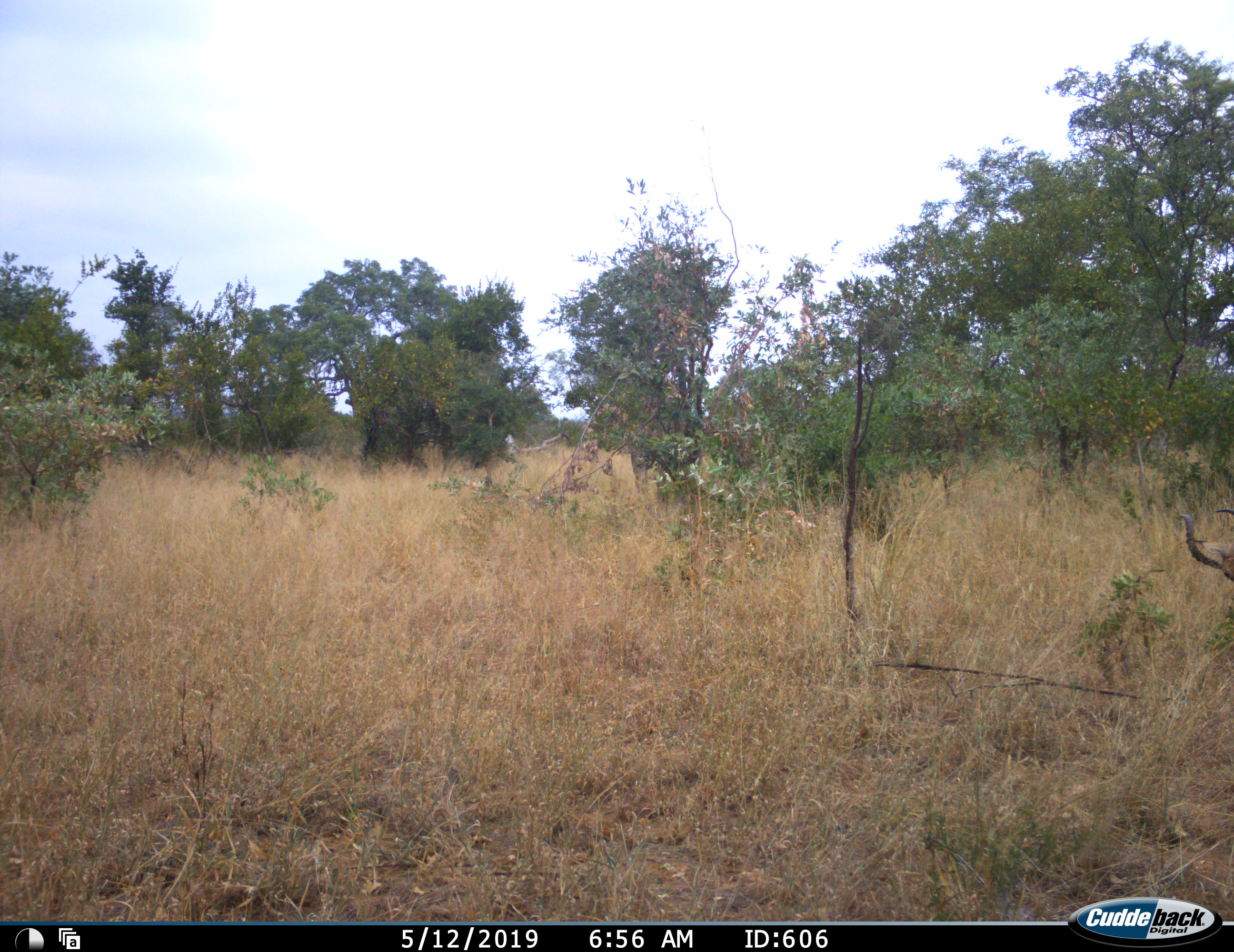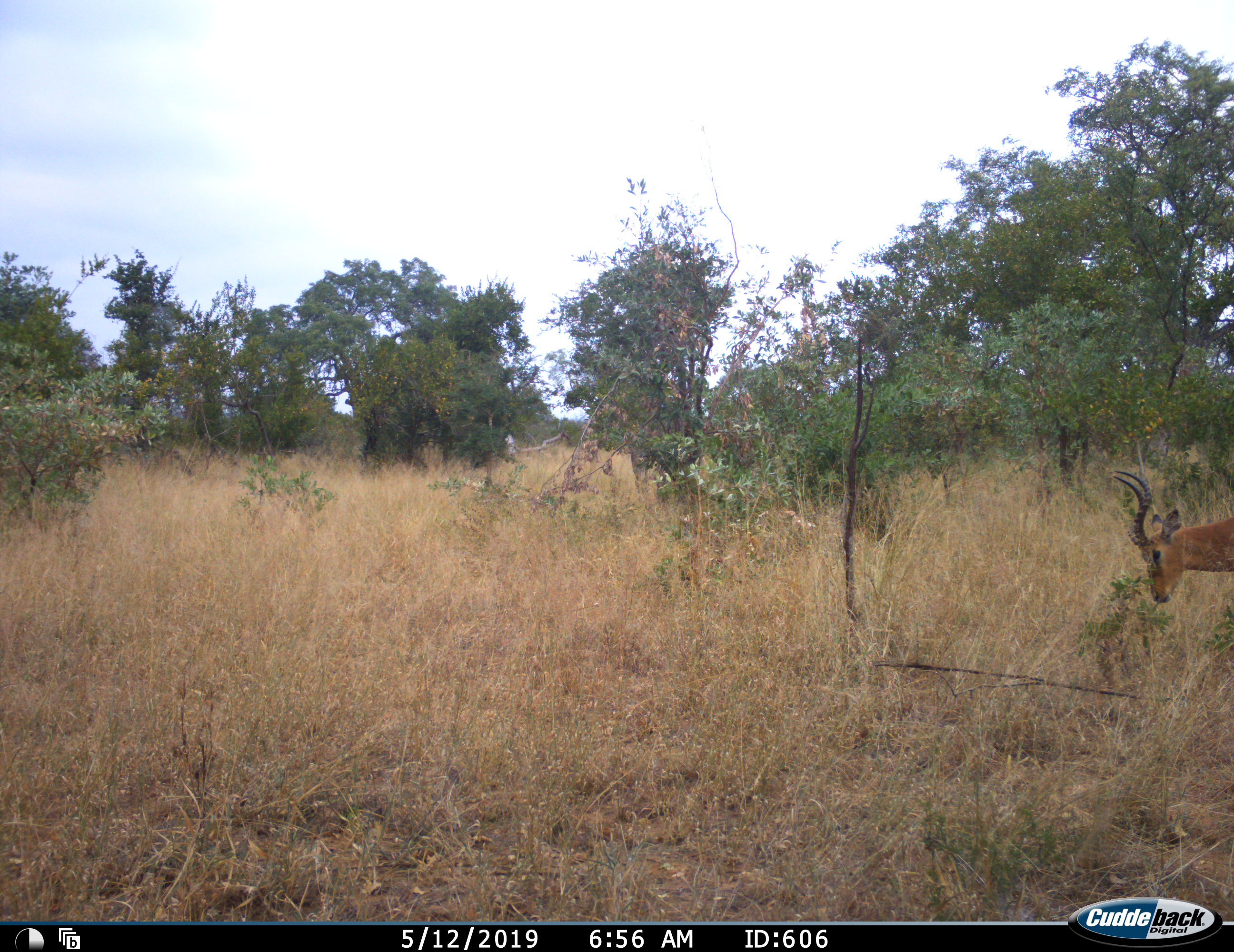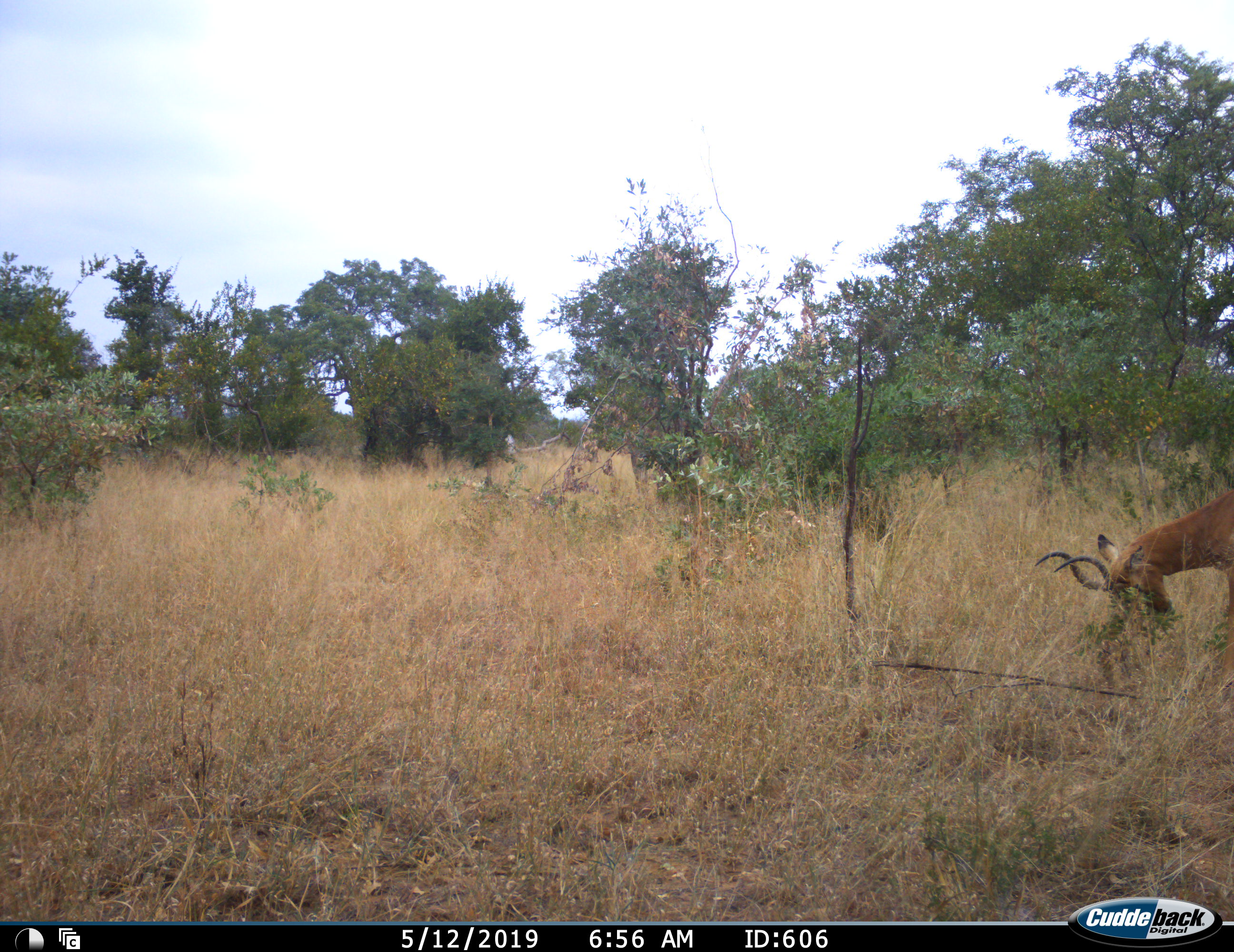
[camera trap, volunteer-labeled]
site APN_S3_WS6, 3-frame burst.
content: unidentified animal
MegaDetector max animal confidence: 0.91